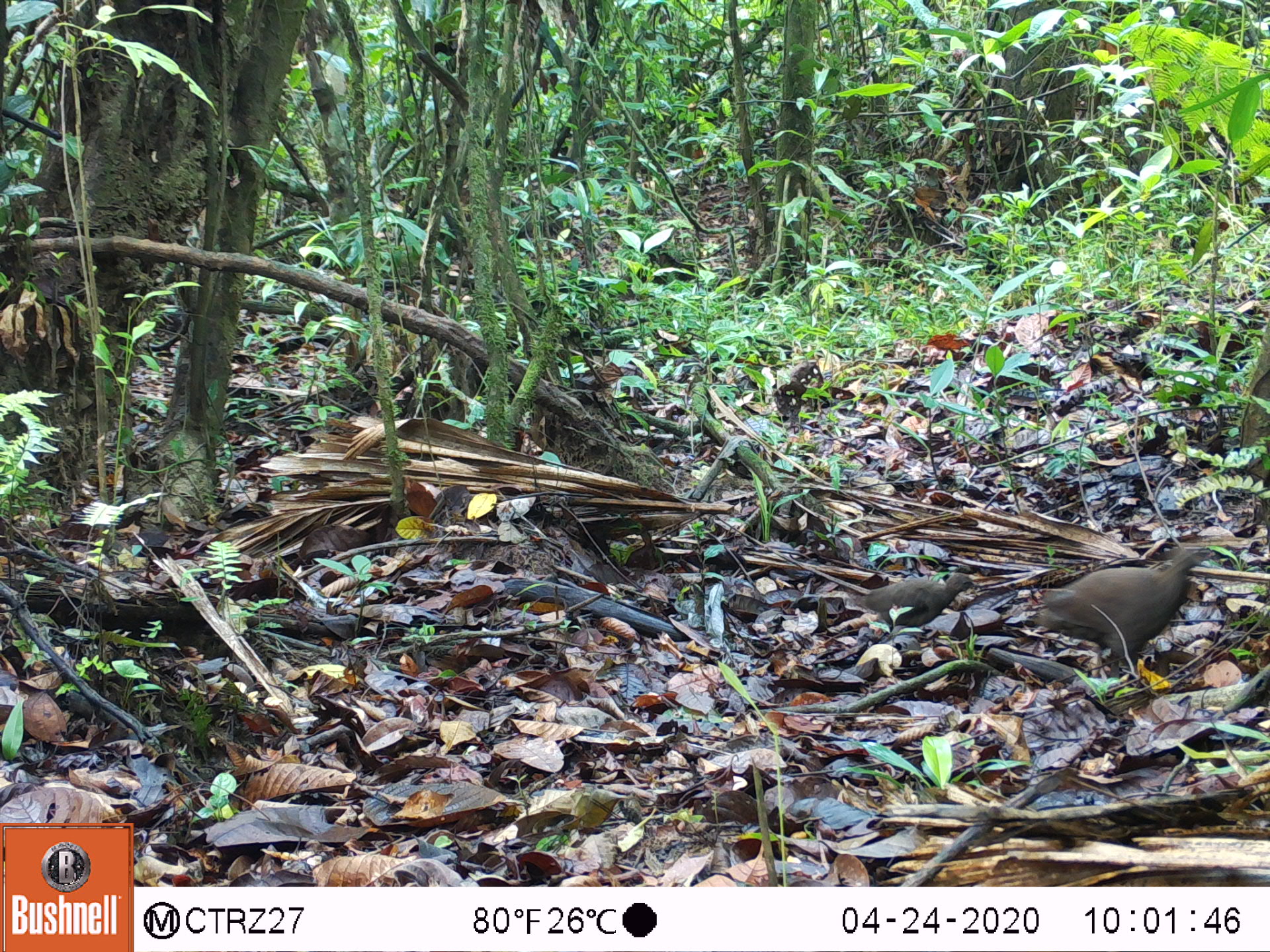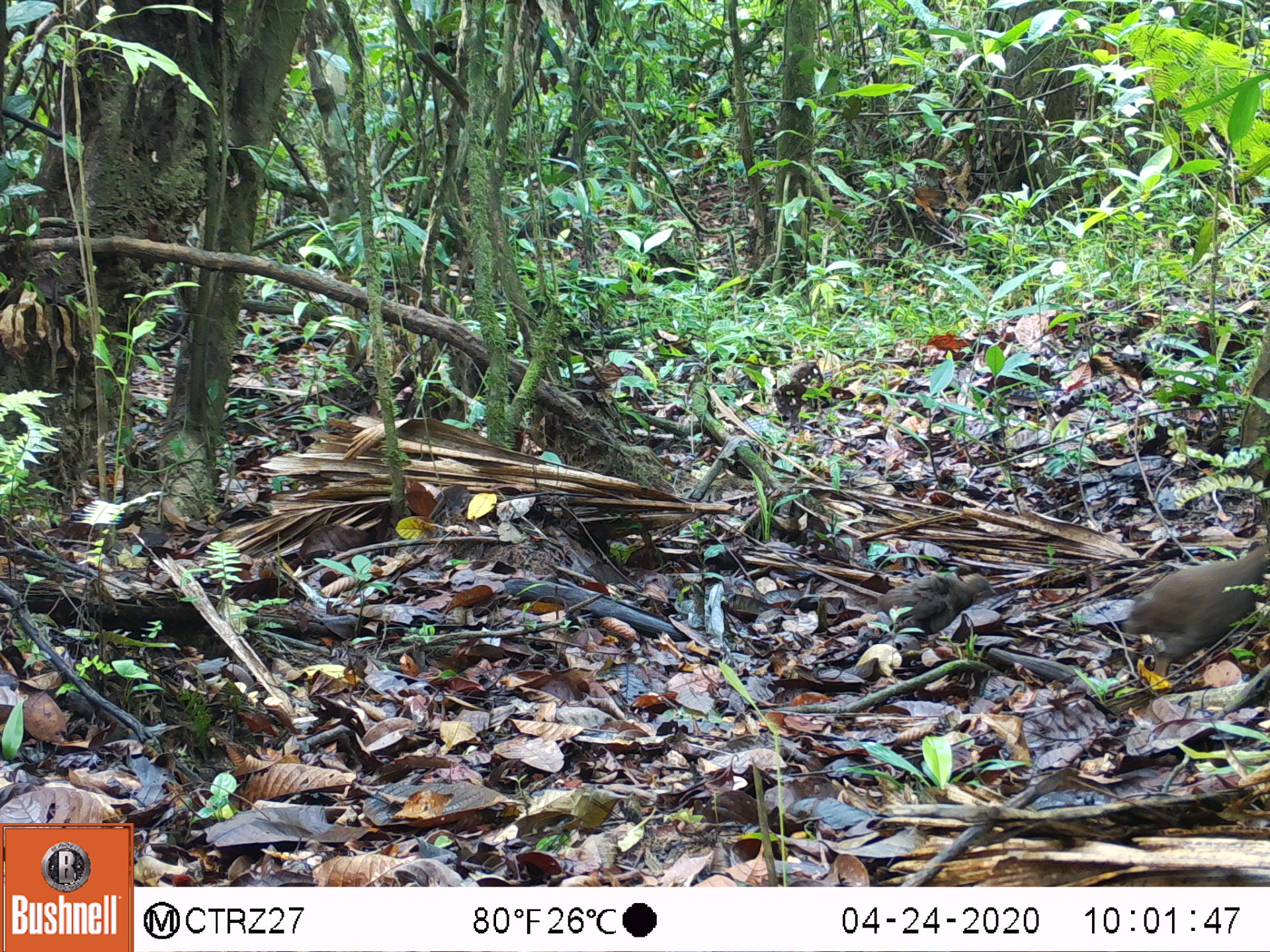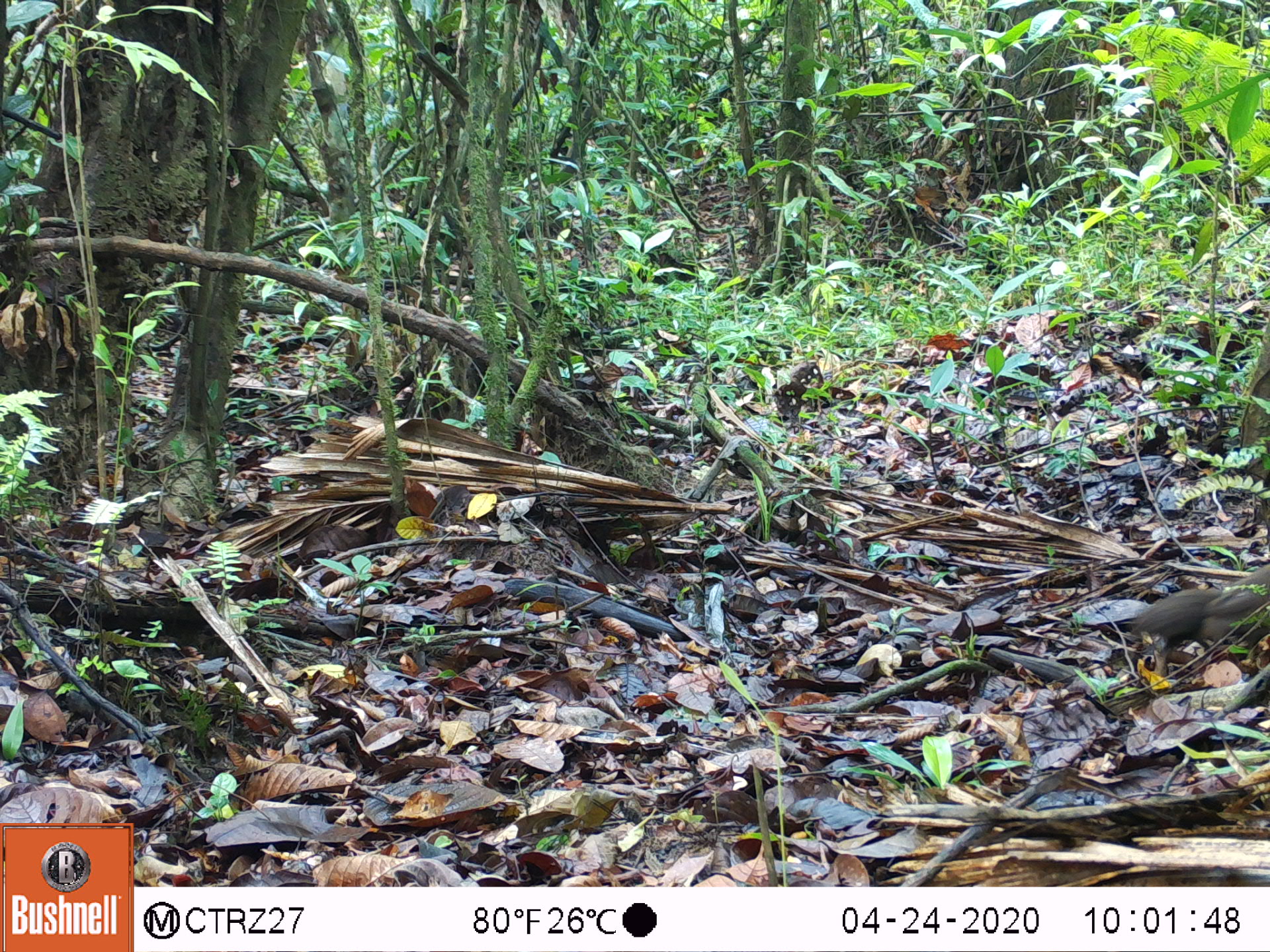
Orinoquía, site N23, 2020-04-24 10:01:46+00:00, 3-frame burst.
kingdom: Animalia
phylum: Chordata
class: Aves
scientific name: Aves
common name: bird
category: unknown bird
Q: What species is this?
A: Unknown bird (bird) (Aves).